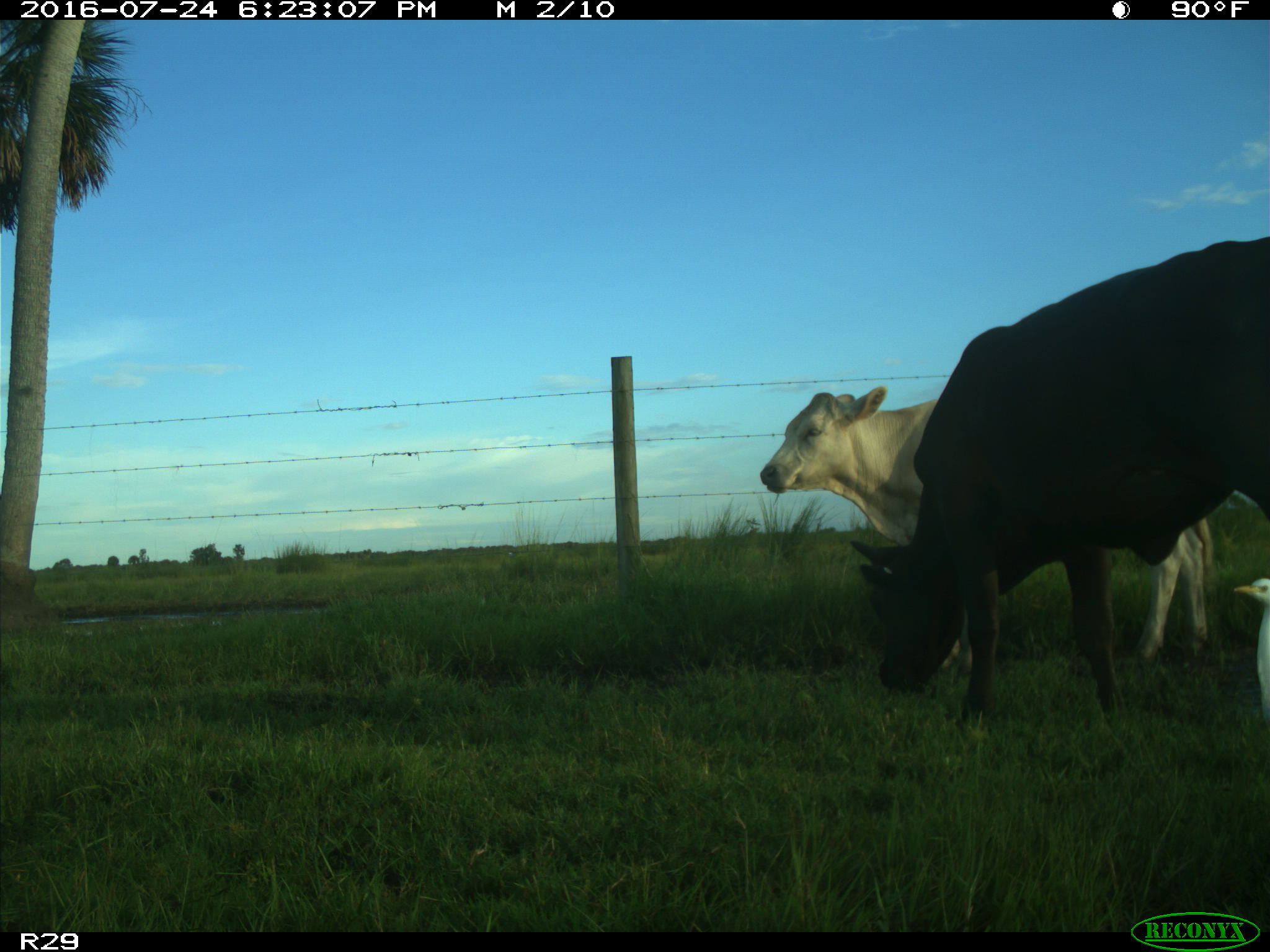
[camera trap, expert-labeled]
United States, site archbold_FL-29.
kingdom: Animalia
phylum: Chordata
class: Mammalia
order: Artiodactyla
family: Bovidae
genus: Bos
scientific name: Bos taurus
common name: domestic cow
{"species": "Bos taurus (domestic cow)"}